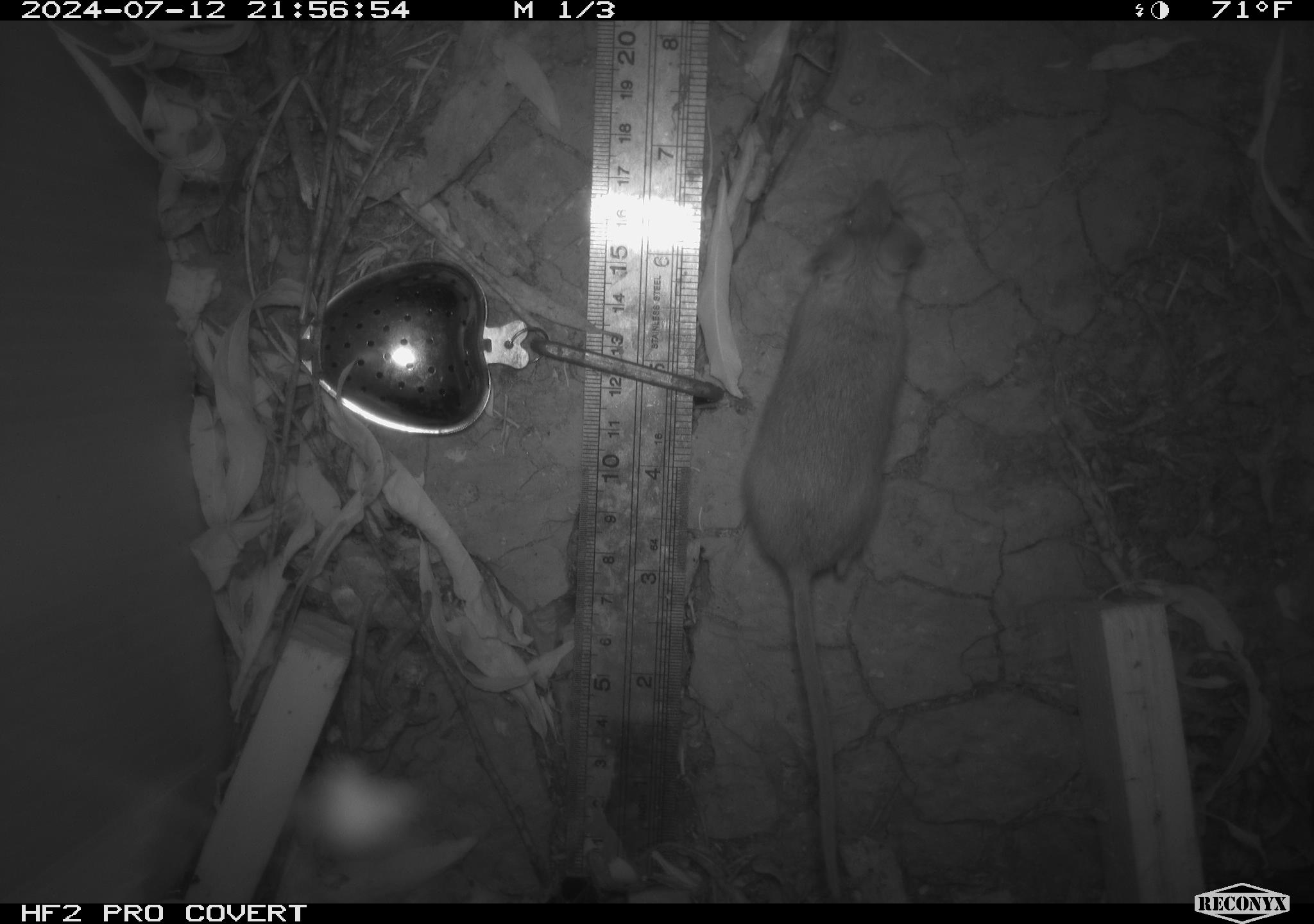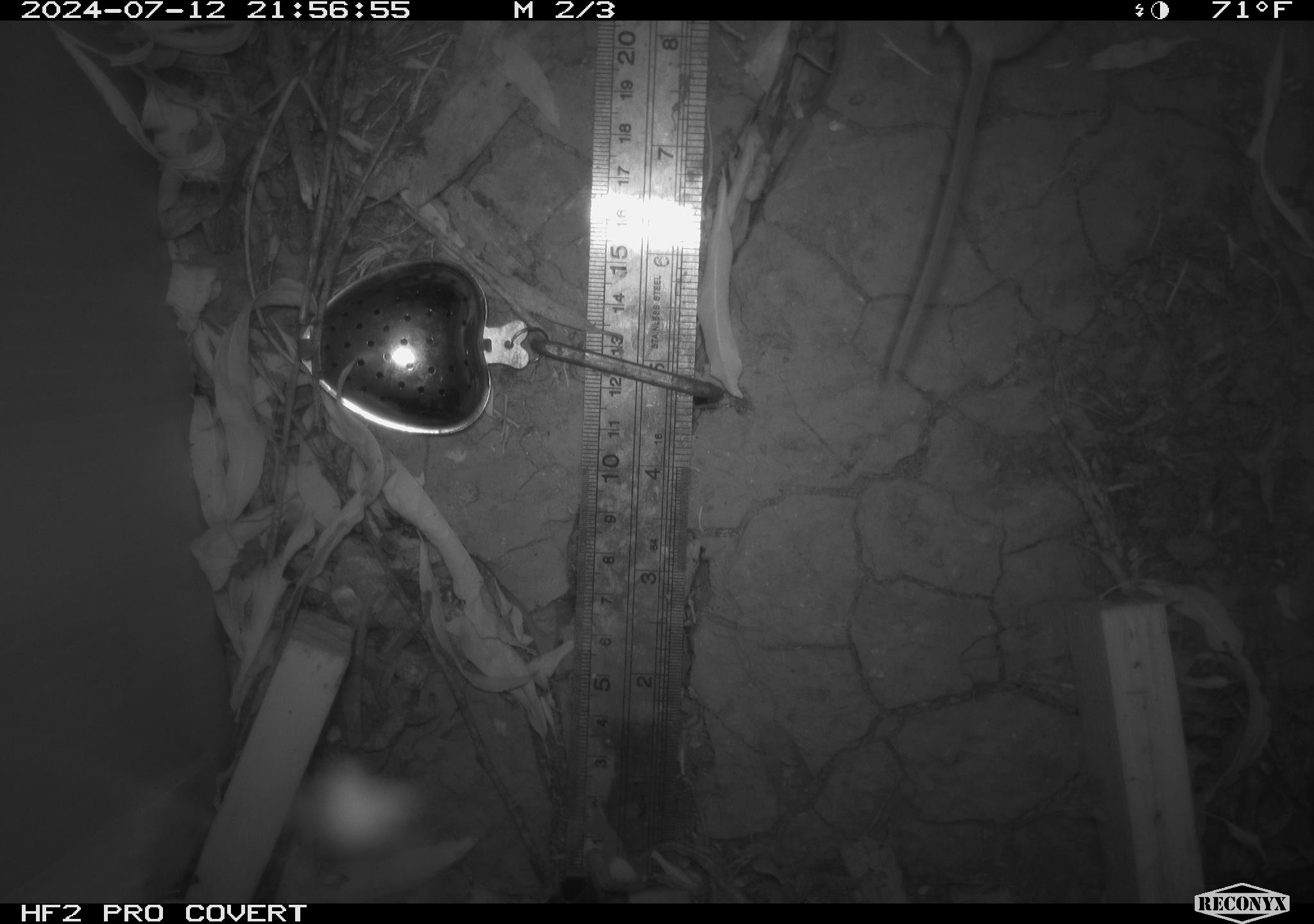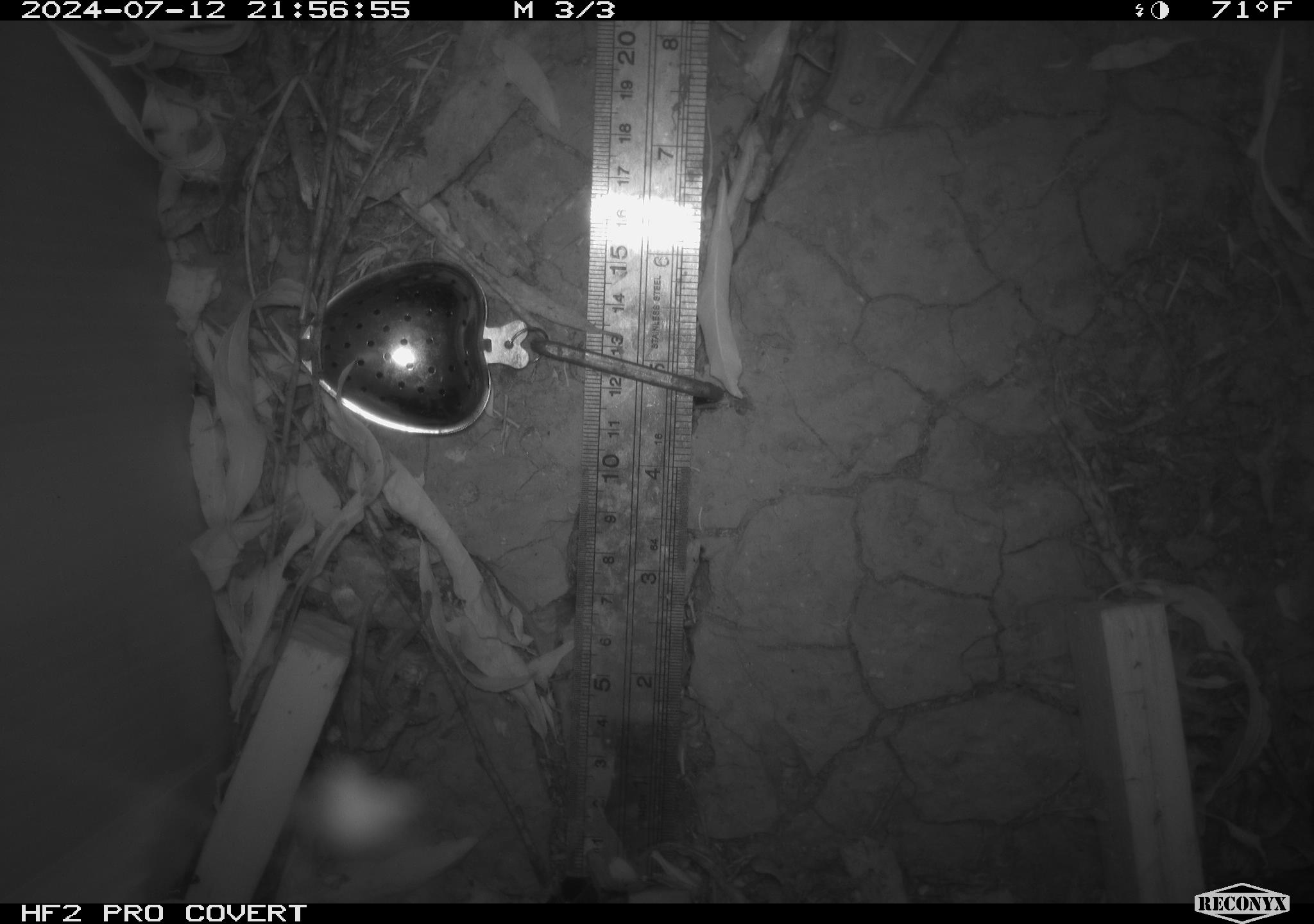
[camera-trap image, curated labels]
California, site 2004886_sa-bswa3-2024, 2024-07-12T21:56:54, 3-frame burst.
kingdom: Animalia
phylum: Chordata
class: Mammalia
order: Rodentia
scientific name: Rodentia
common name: mouse species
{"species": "mouse species (Rodentia)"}